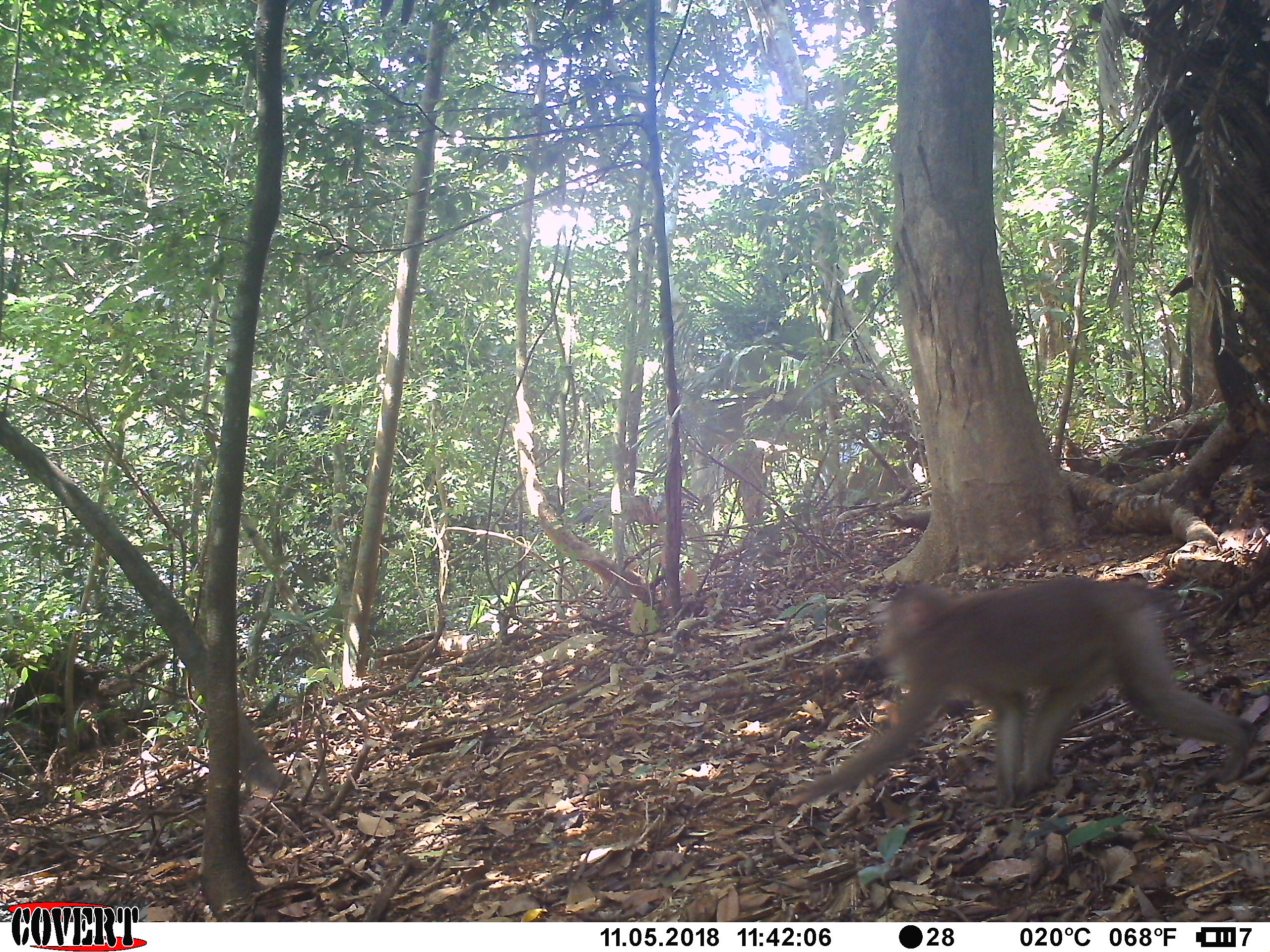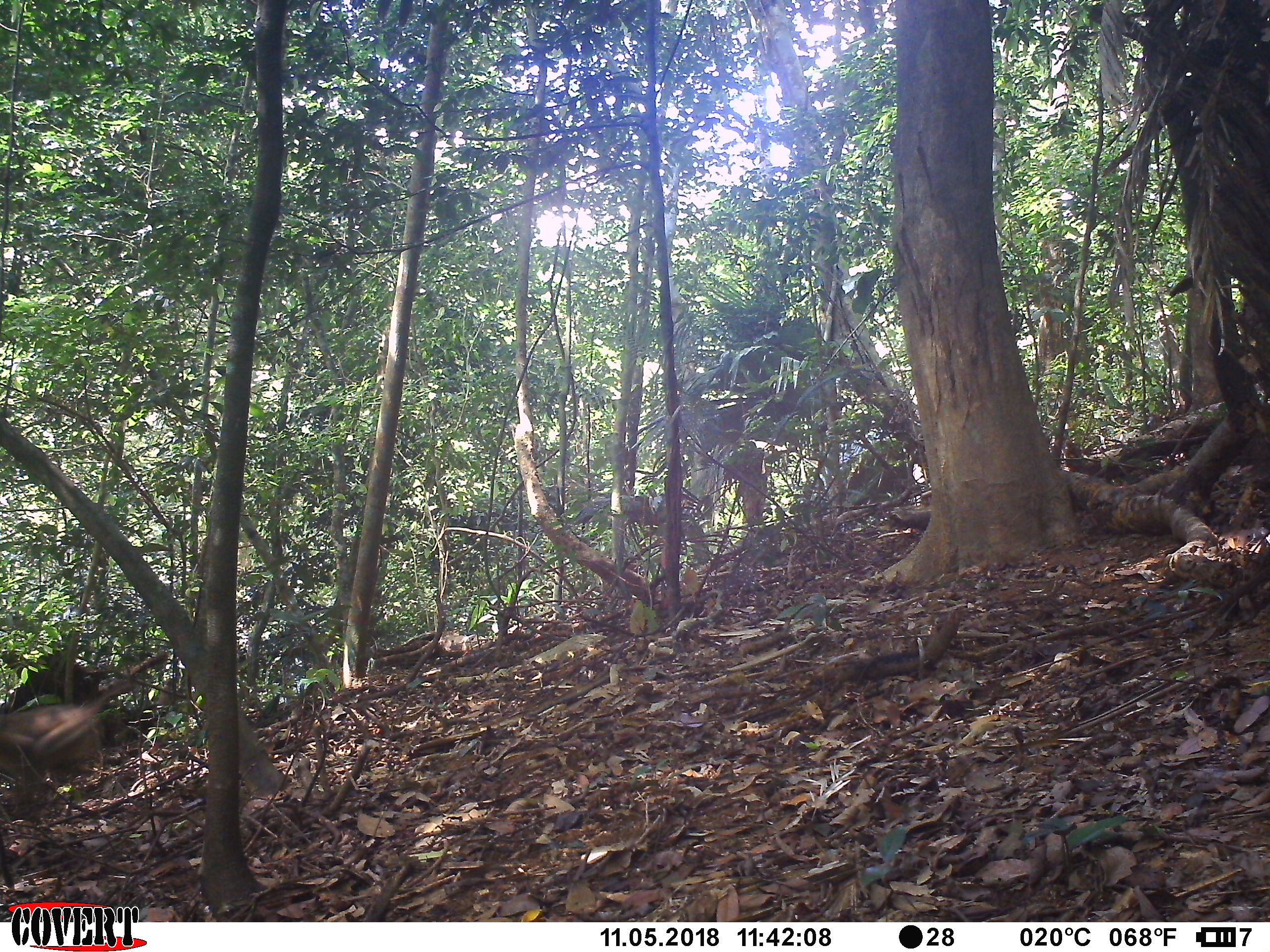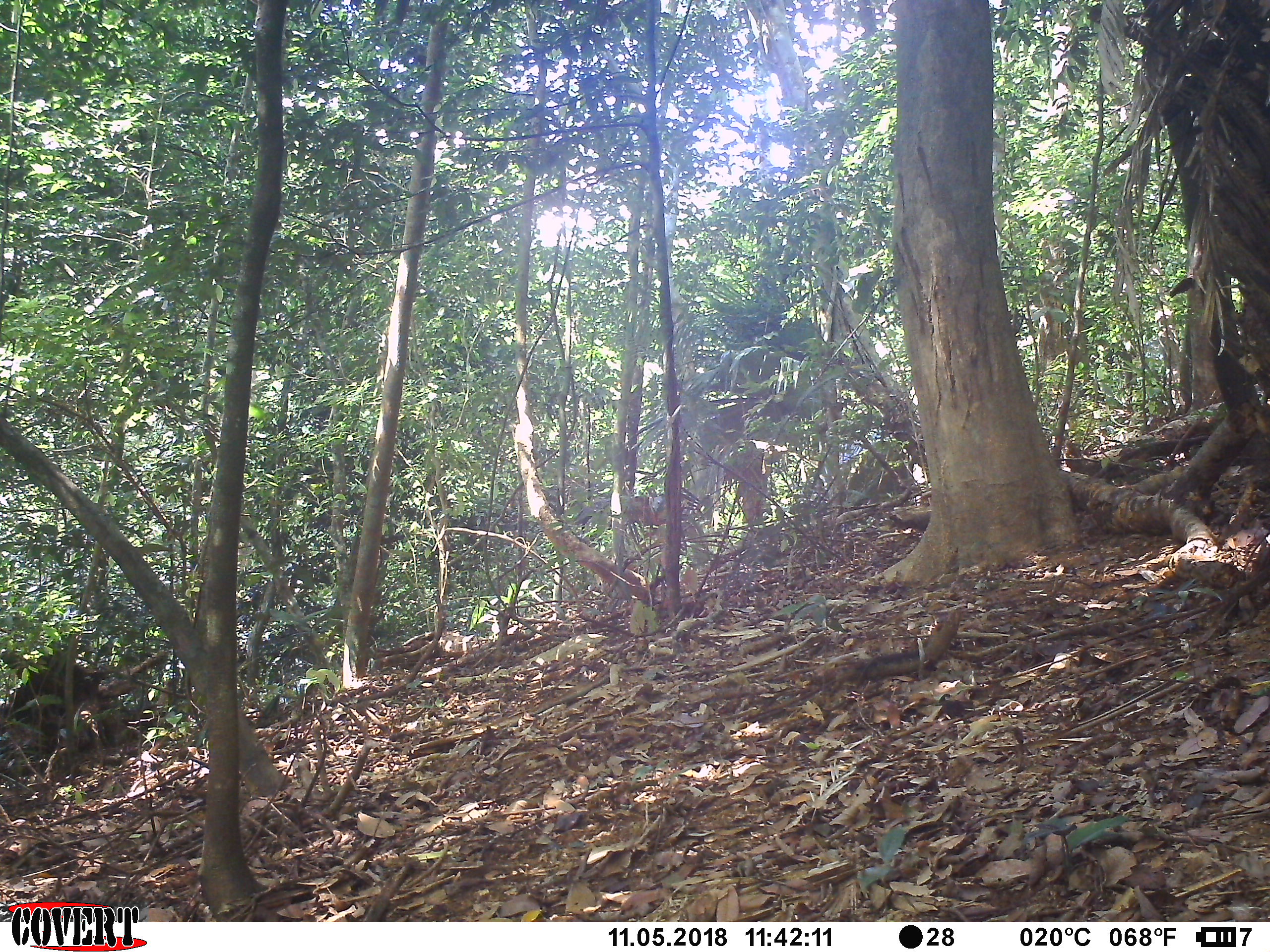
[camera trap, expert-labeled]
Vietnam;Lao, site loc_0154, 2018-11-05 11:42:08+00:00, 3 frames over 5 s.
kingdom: Animalia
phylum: Chordata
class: Mammalia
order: Primates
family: Cercopithecidae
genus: Macaca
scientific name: Macaca nemestrina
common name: pig-tailed macaque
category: pig tailed macaque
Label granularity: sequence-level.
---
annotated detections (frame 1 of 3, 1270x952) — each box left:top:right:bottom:
pig tailed macaque: 788:575:1257:810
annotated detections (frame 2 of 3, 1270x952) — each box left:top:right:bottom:
pig tailed macaque: 0:680:138:784